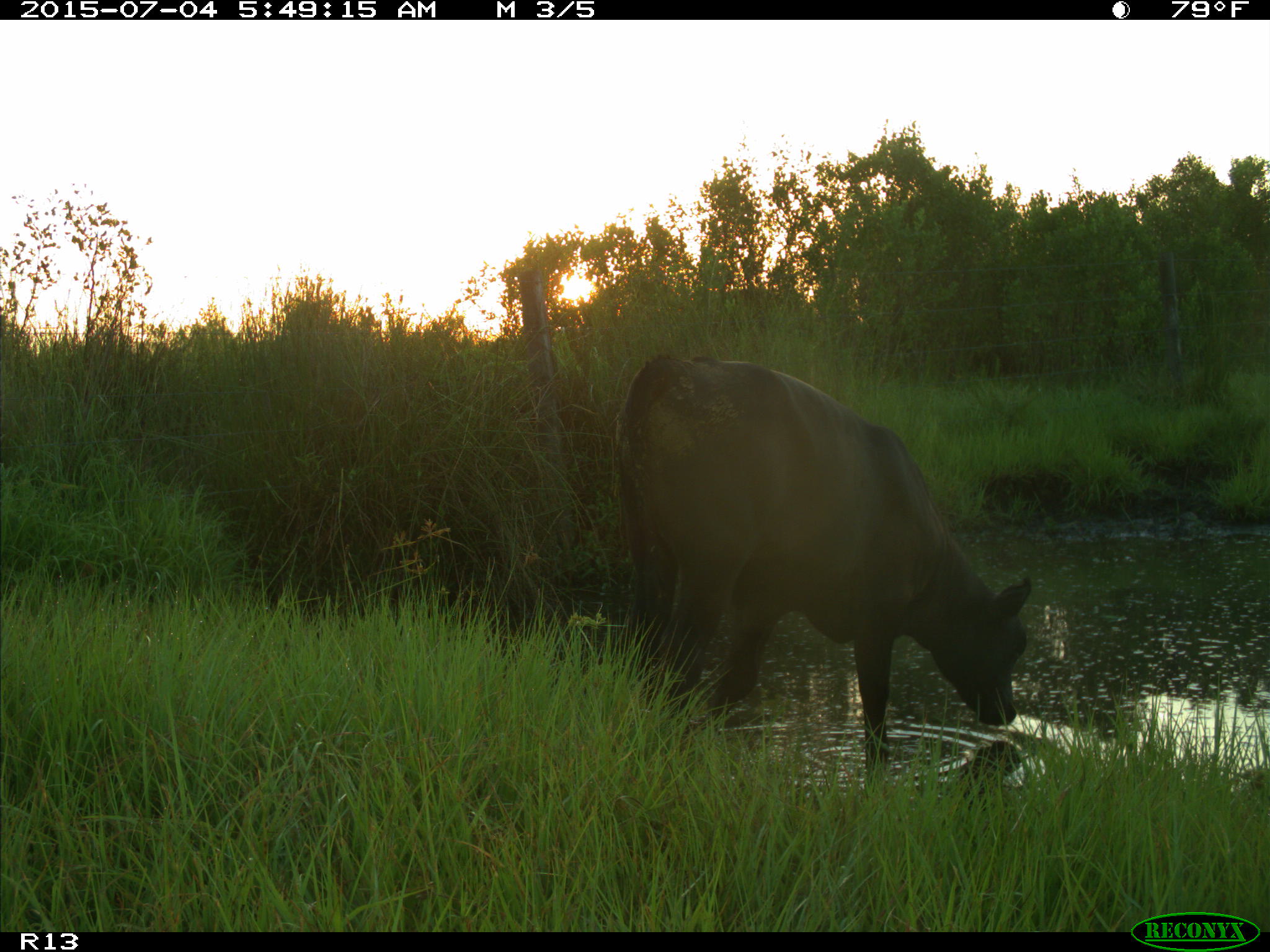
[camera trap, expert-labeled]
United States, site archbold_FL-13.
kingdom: Animalia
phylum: Chordata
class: Mammalia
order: Artiodactyla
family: Bovidae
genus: Bos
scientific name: Bos taurus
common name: domestic cow